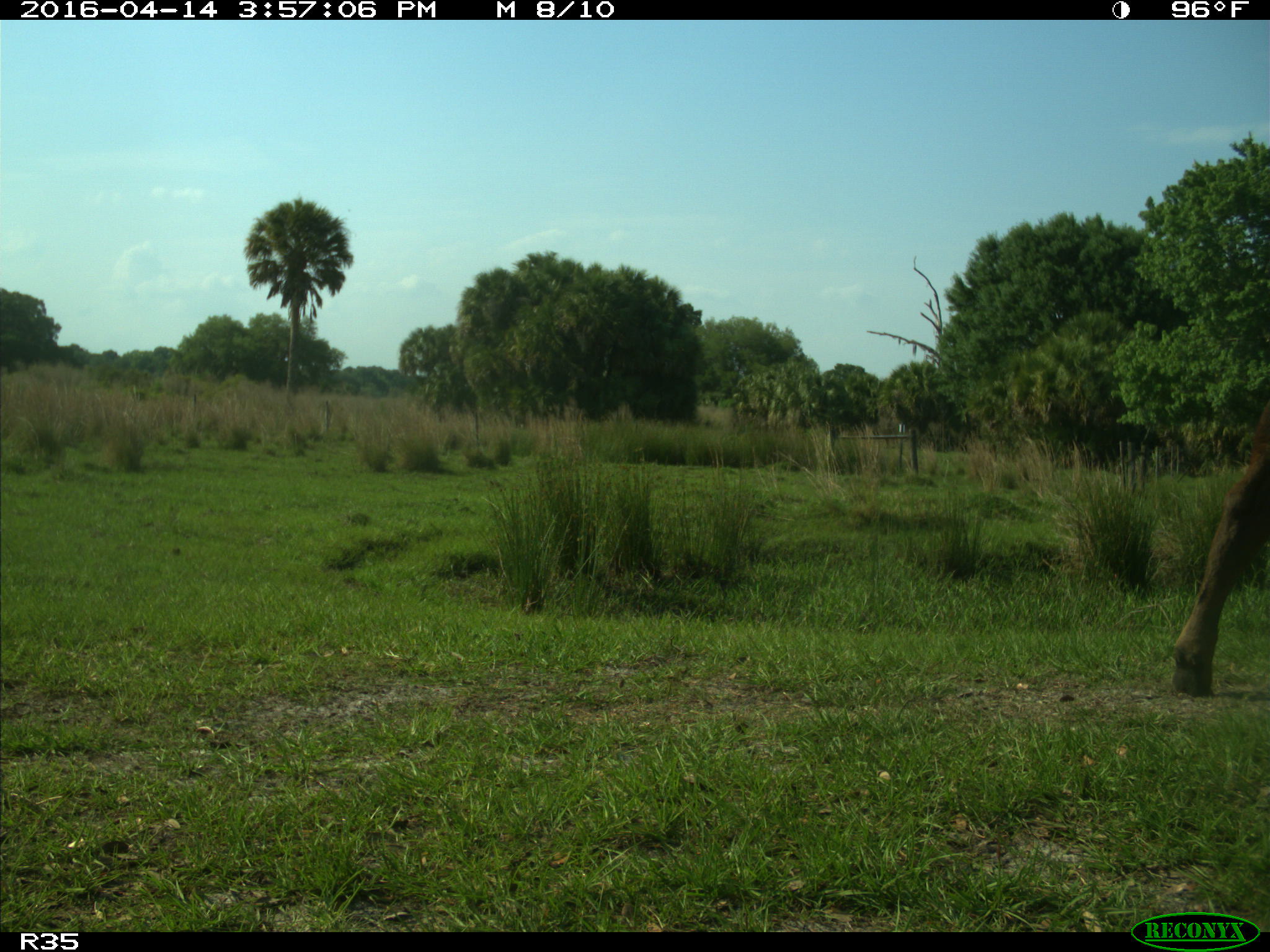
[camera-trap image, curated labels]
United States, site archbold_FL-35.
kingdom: Animalia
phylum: Chordata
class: Mammalia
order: Artiodactyla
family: Bovidae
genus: Bos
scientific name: Bos taurus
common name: domestic cow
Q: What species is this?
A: Bos taurus (domestic cow).